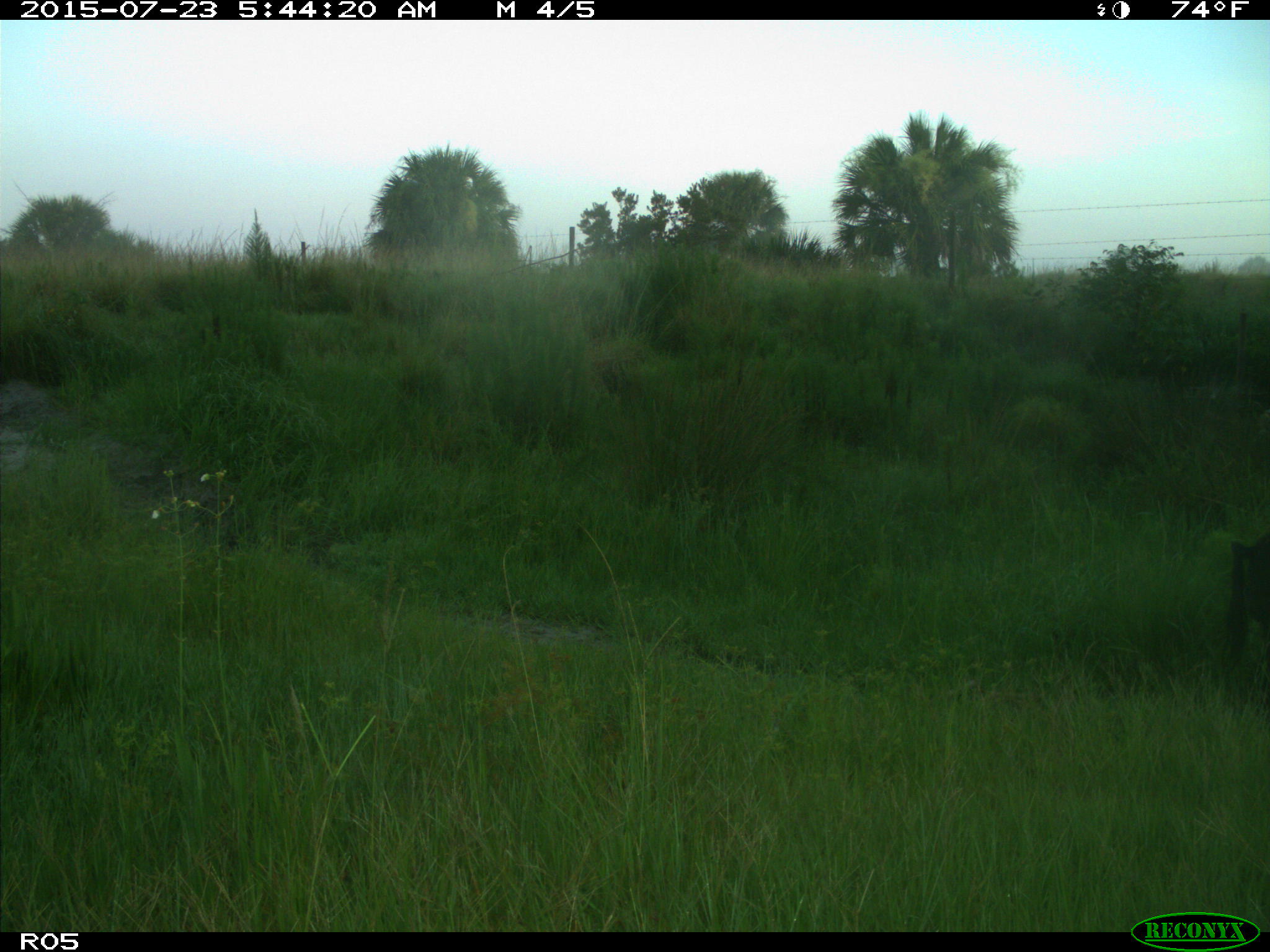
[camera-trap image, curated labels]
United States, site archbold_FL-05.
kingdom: Animalia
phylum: Chordata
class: Mammalia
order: Artiodactyla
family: Suidae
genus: Sus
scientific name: Sus scrofa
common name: wild boar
Sus scrofa (wild boar).